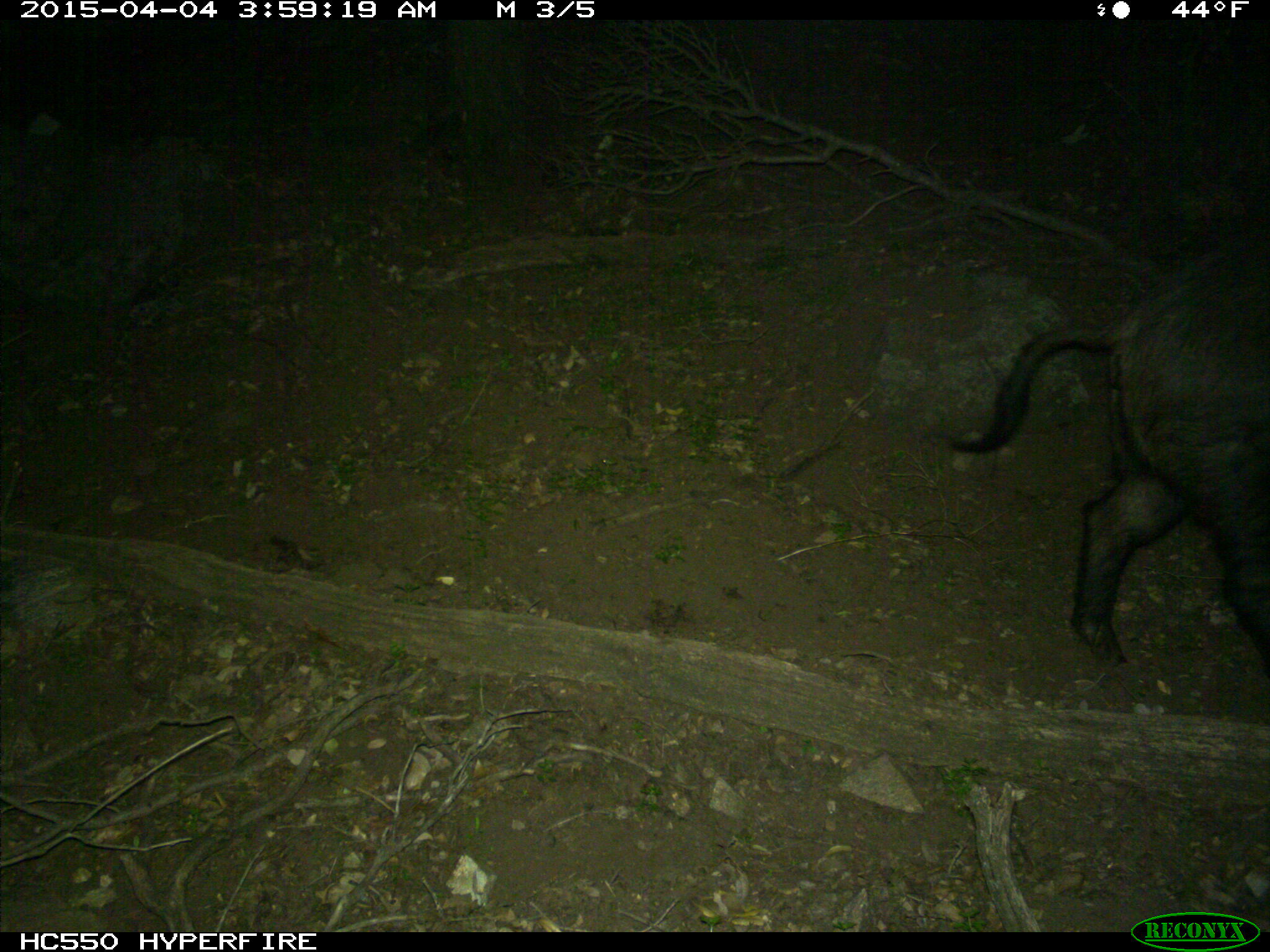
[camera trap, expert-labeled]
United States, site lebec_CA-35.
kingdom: Animalia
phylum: Chordata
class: Mammalia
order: Artiodactyla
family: Suidae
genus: Sus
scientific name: Sus scrofa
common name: wild boar